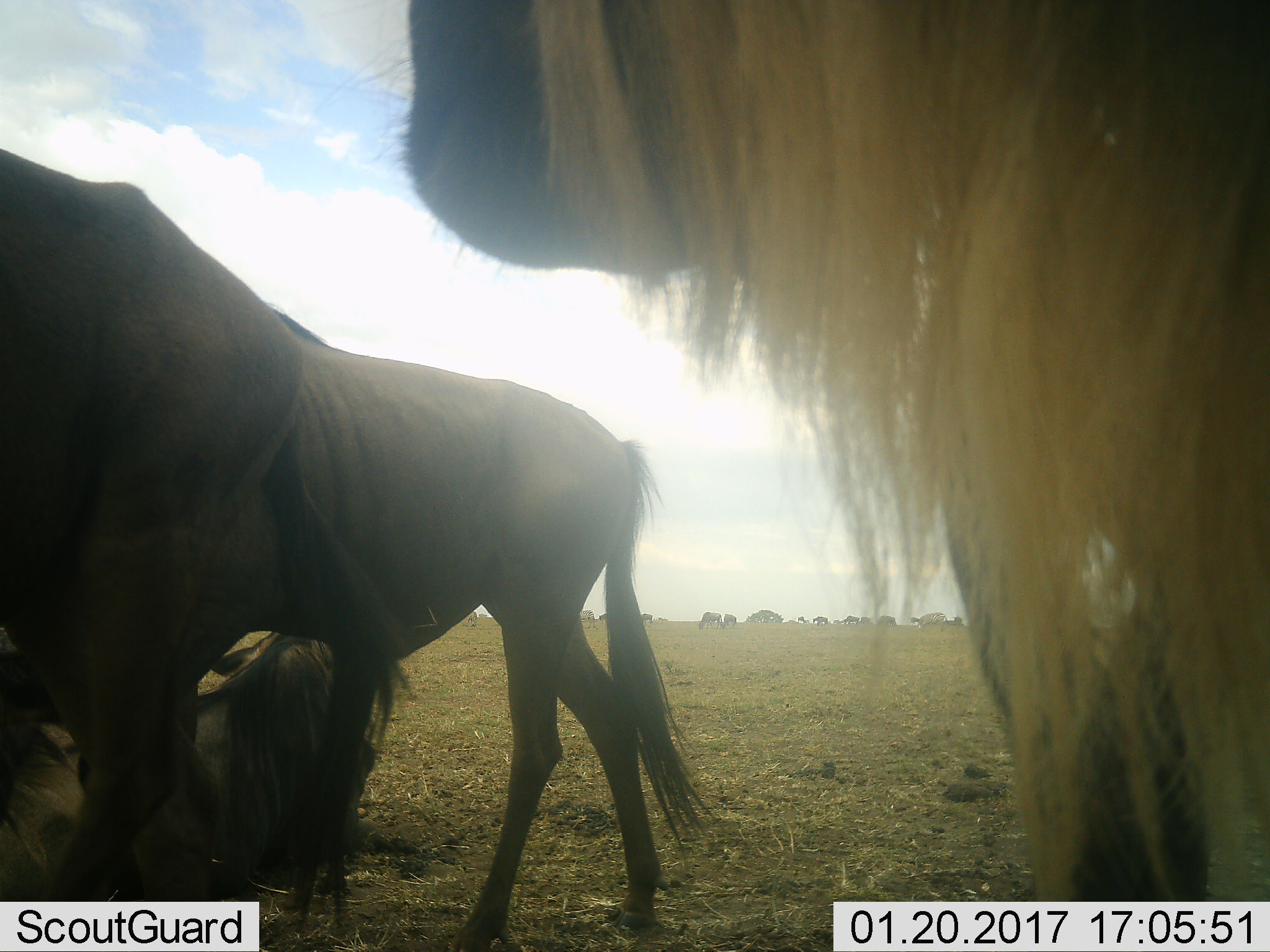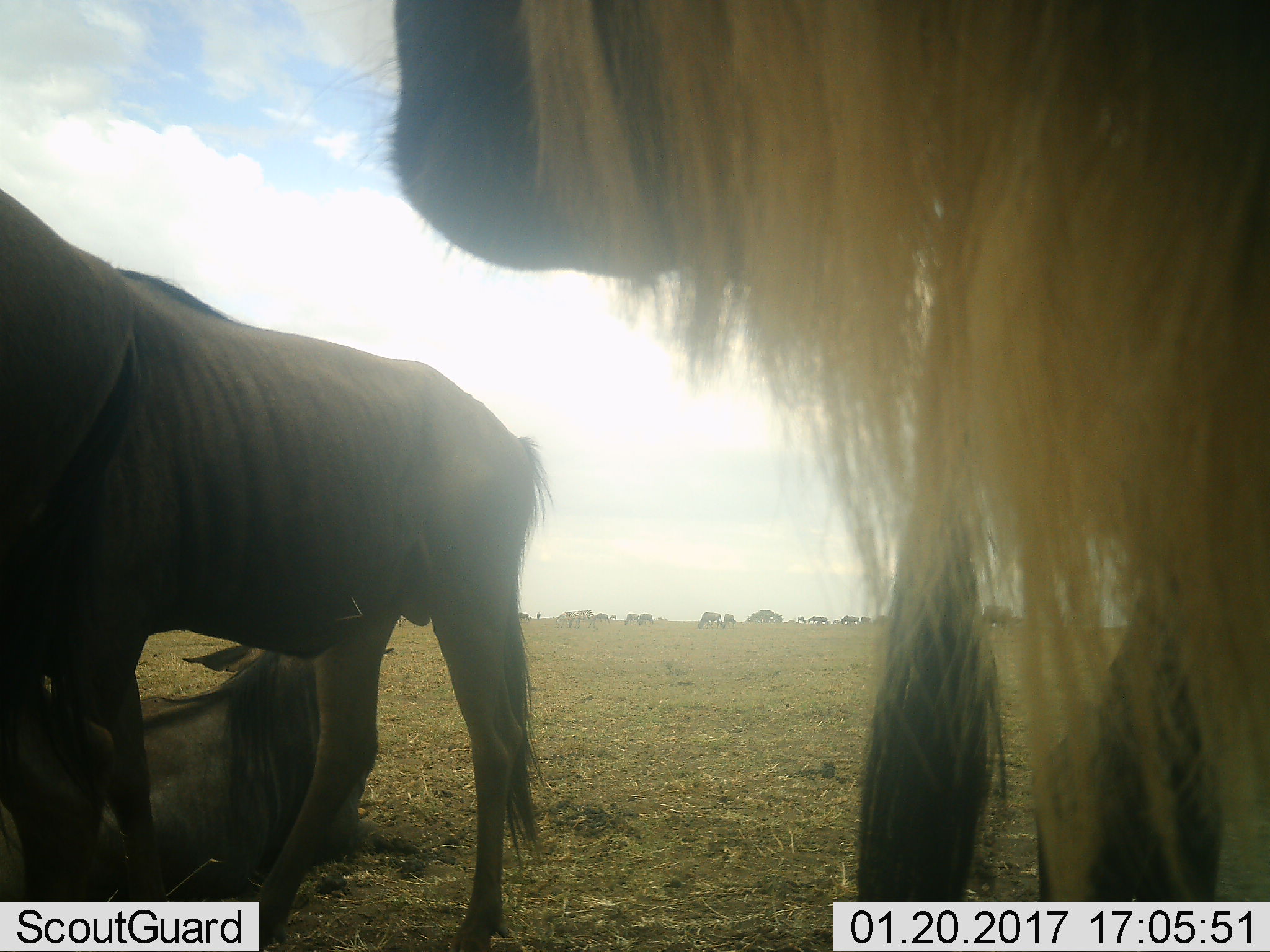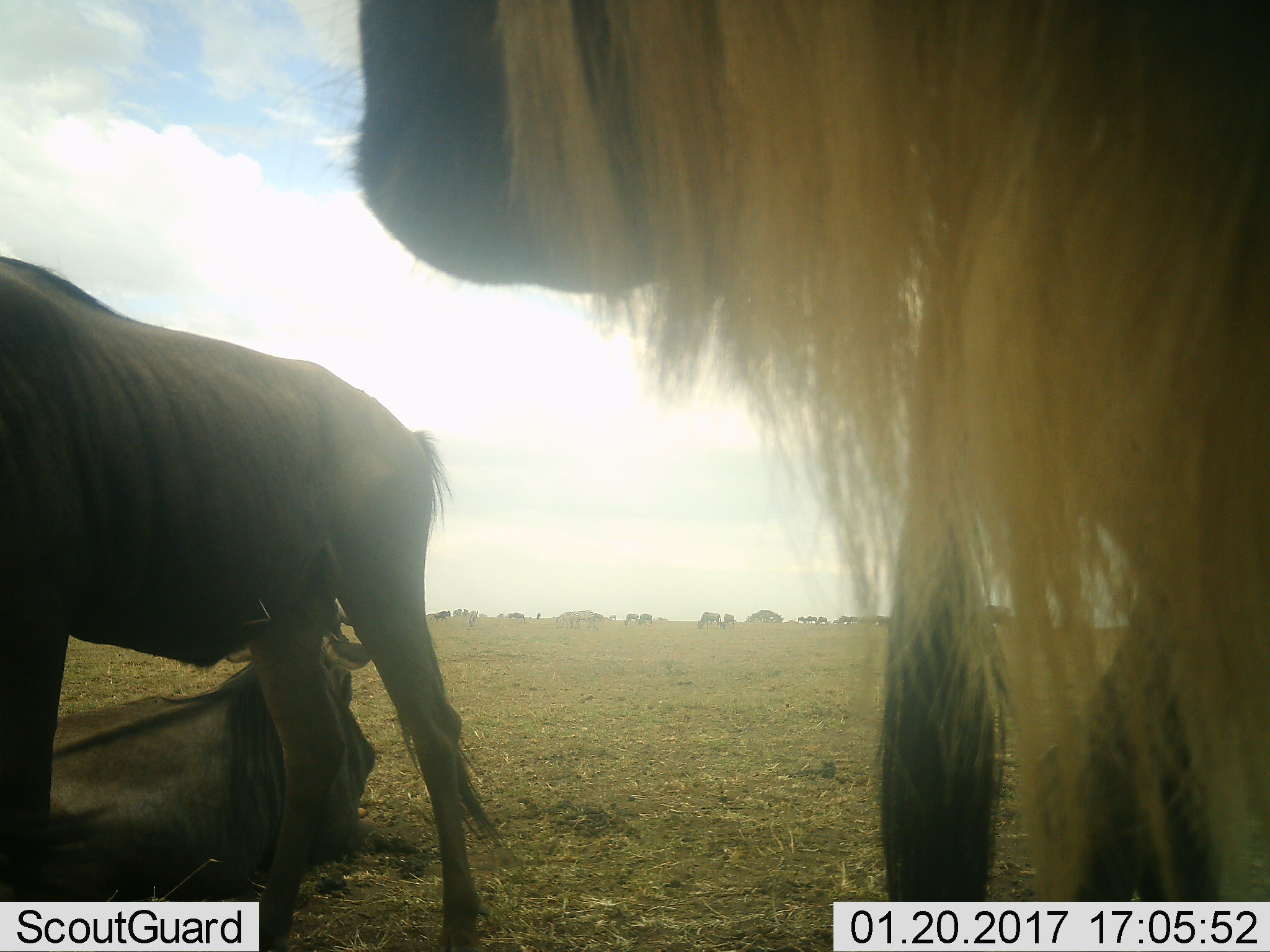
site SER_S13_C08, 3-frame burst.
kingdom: Animalia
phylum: Chordata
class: Mammalia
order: Artiodactyla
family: Bovidae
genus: Connochaetes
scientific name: Connochaetes taurinus taurinus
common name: blue wildebeest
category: wildebeestblue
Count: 11-50.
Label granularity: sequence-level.